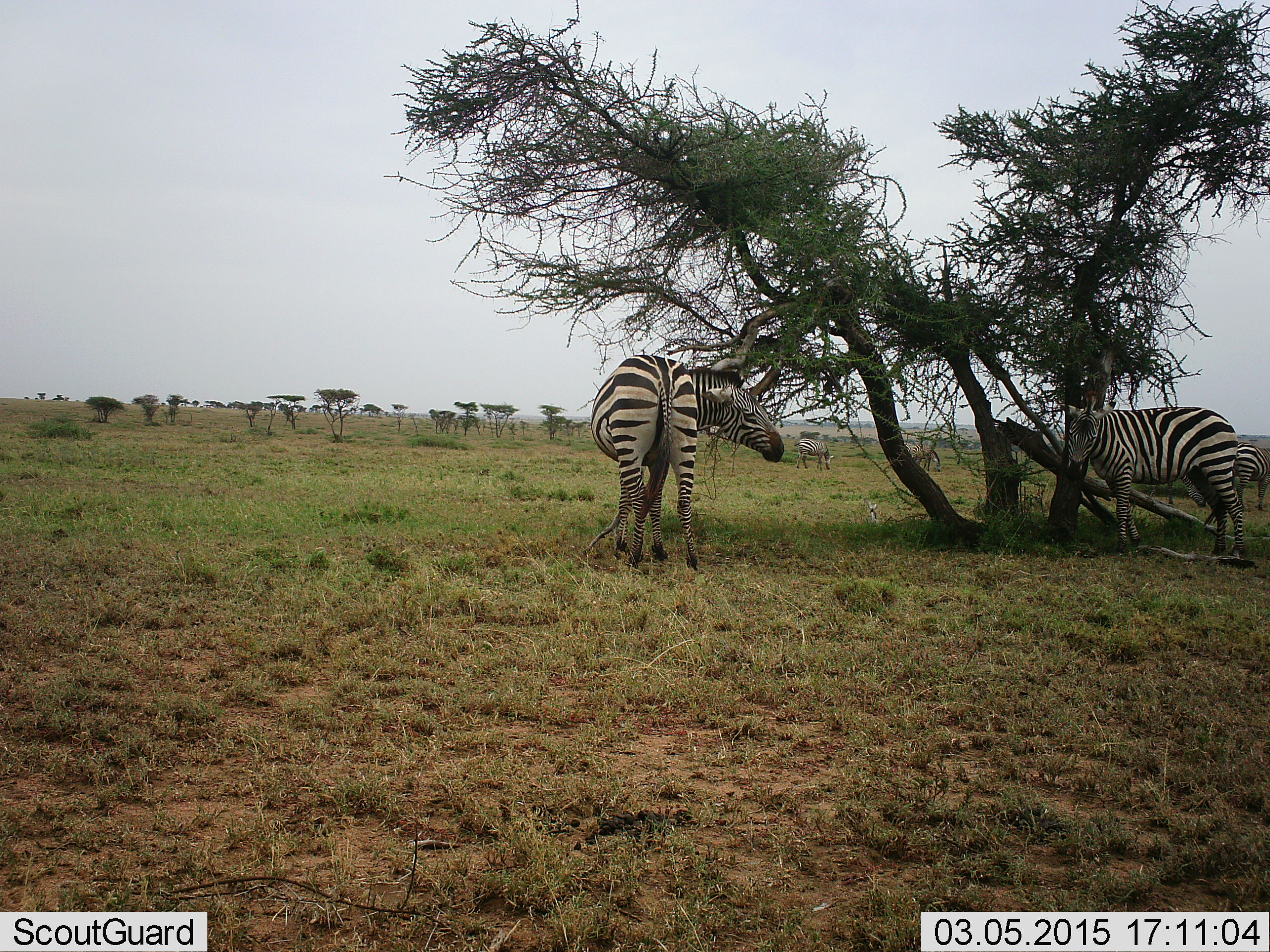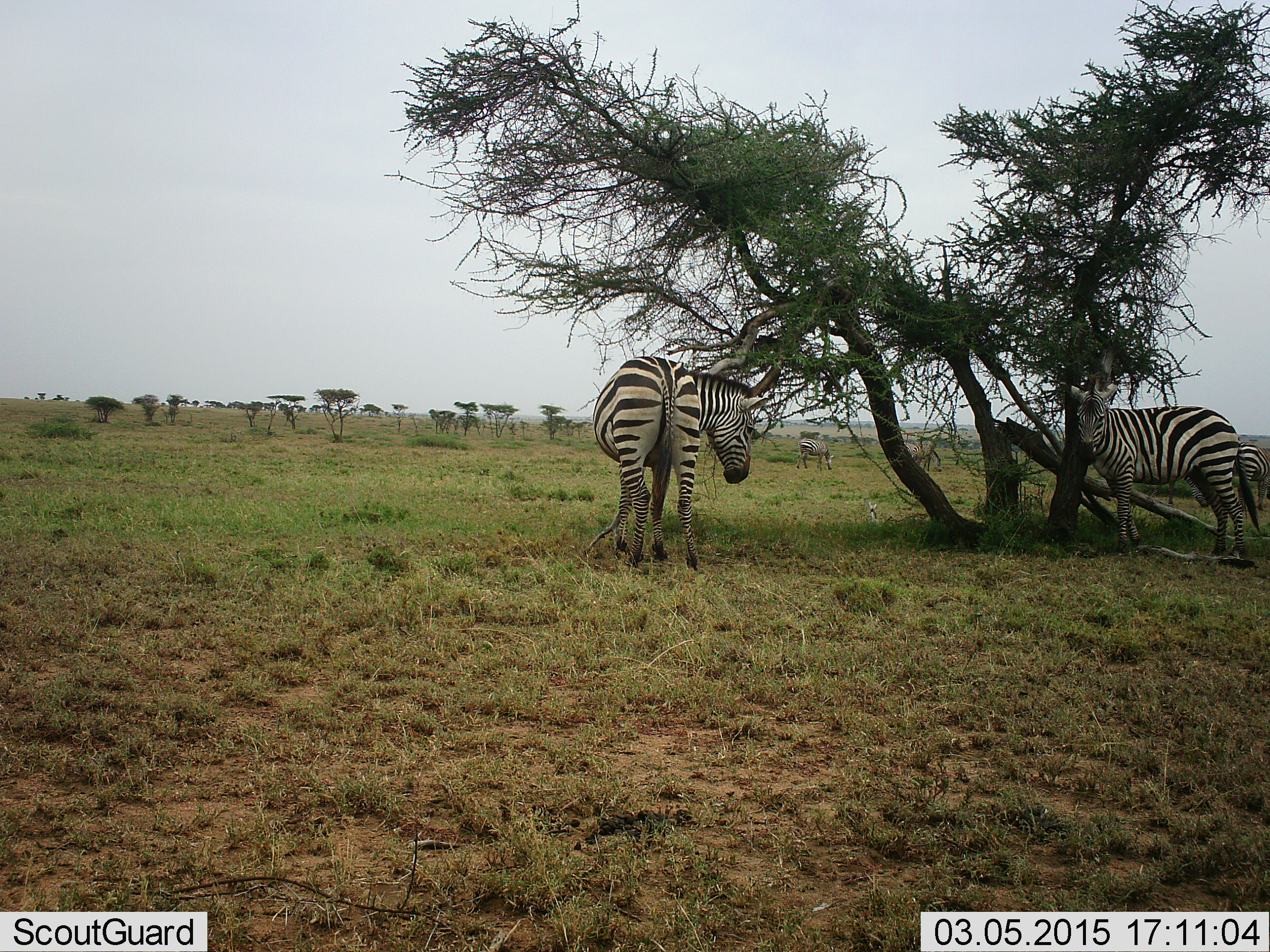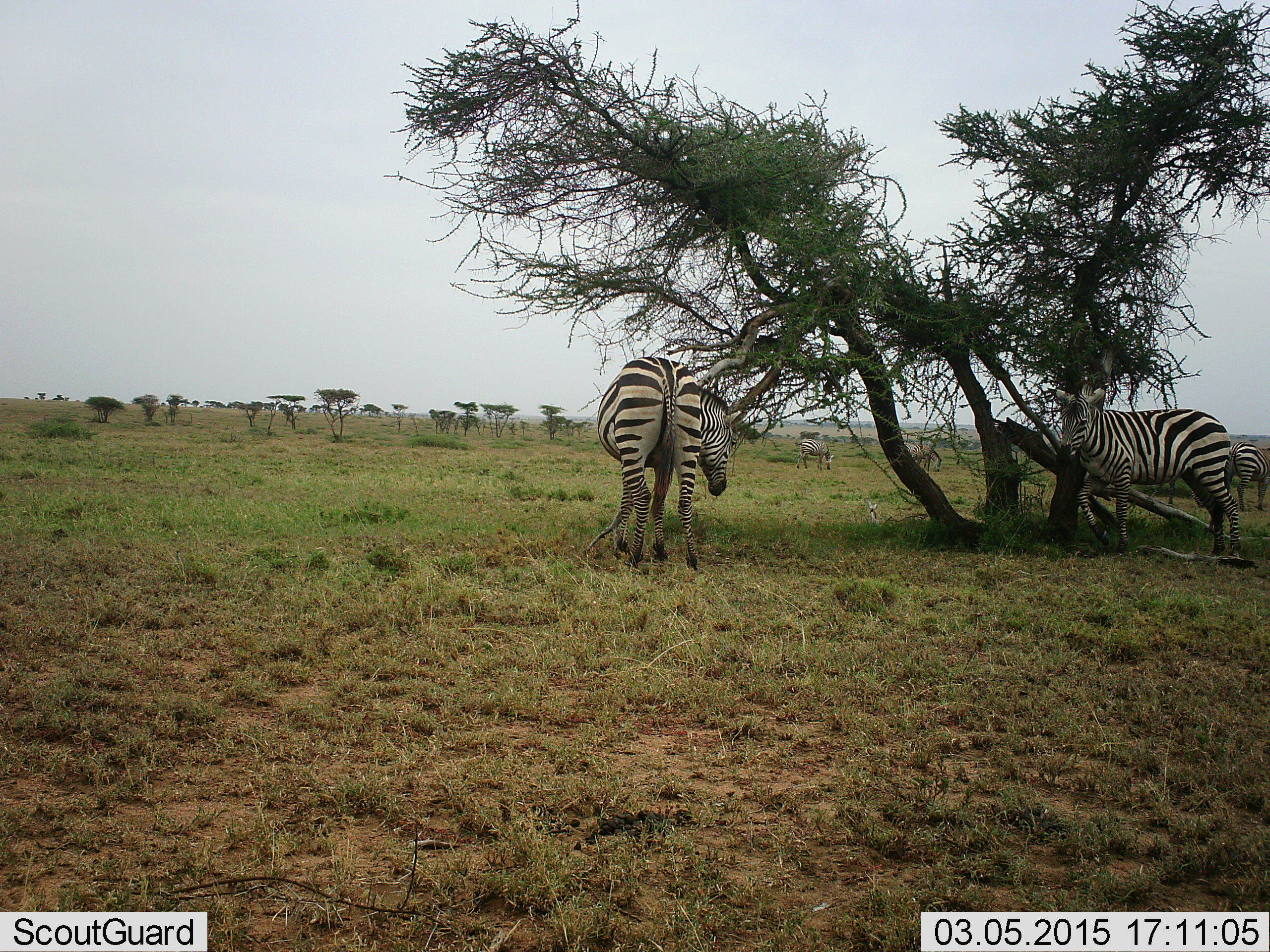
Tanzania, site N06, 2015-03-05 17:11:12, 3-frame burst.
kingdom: Animalia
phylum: Chordata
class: Mammalia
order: Perissodactyla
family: Equidae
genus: Equus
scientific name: Equus quagga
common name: plains zebra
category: zebra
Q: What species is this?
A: Zebra (plains zebra) (Equus quagga).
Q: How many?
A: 4.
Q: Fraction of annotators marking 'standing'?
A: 100%.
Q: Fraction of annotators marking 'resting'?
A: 10%.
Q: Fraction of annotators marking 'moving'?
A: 20%.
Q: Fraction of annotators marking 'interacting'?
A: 0%.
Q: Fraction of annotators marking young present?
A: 0%.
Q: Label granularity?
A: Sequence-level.